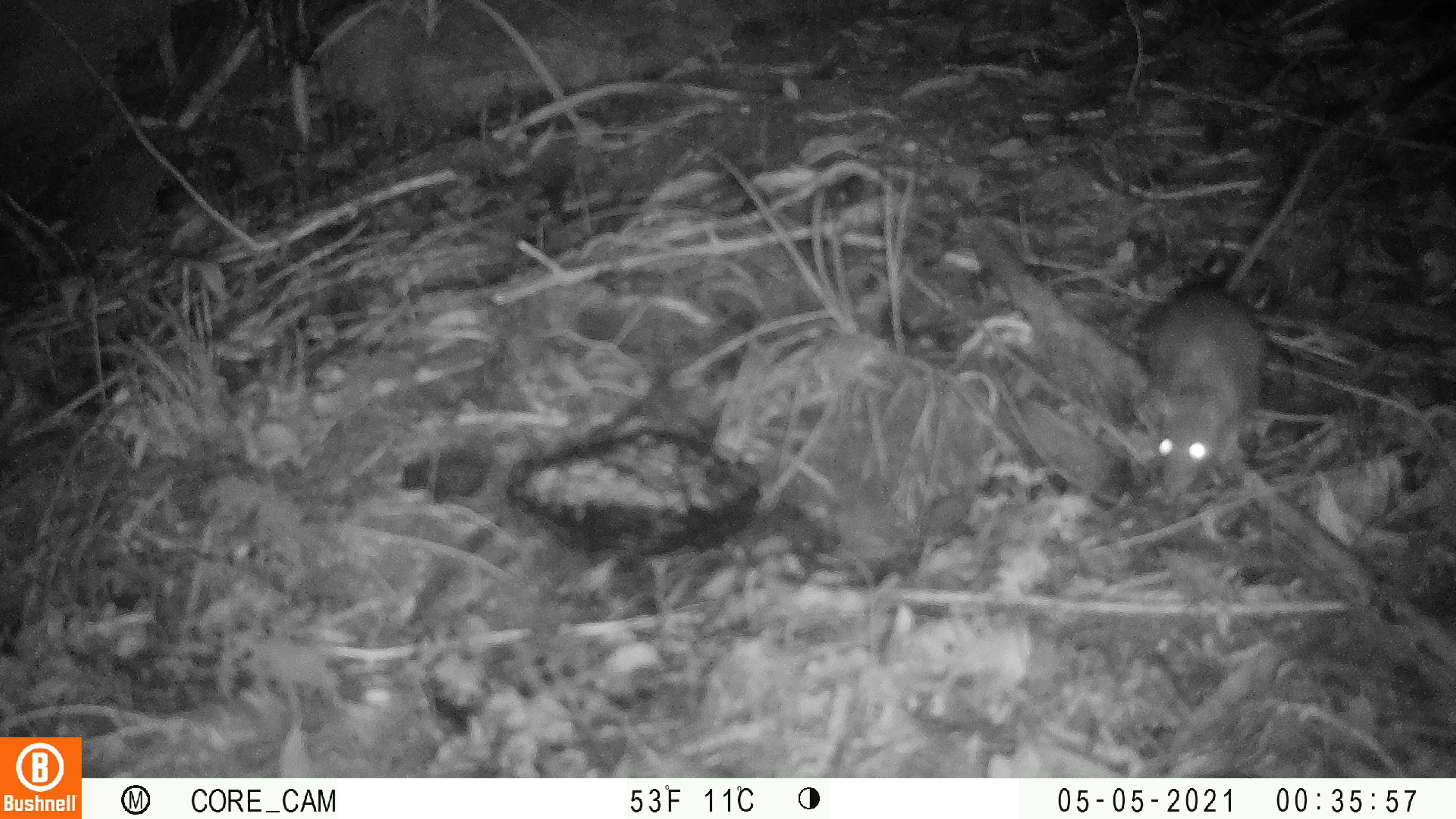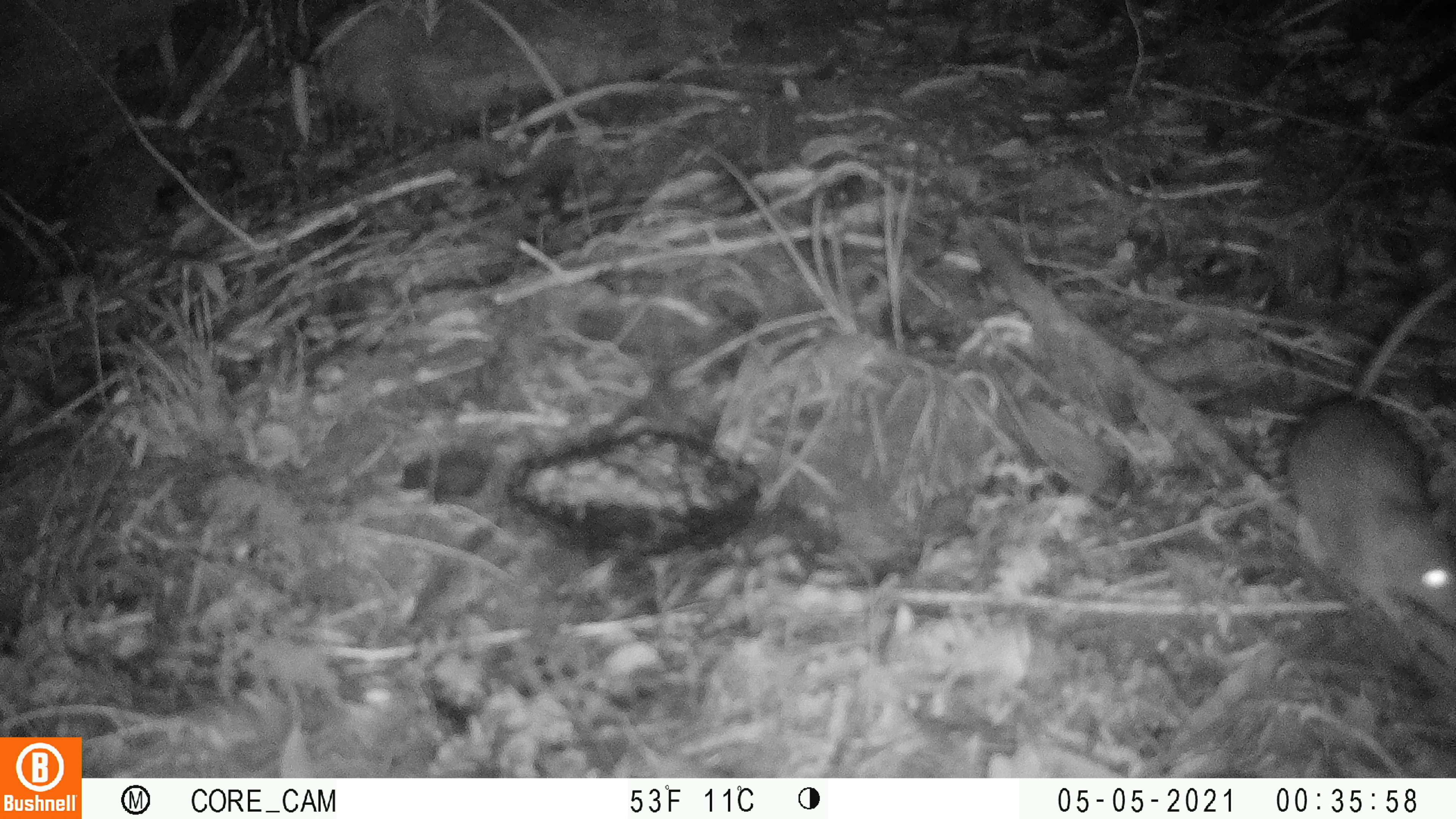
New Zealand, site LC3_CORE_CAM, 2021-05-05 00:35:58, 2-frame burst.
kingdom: Animalia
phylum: Chordata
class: Mammalia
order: Rodentia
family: Muridae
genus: Rattus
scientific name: Rattus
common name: rat